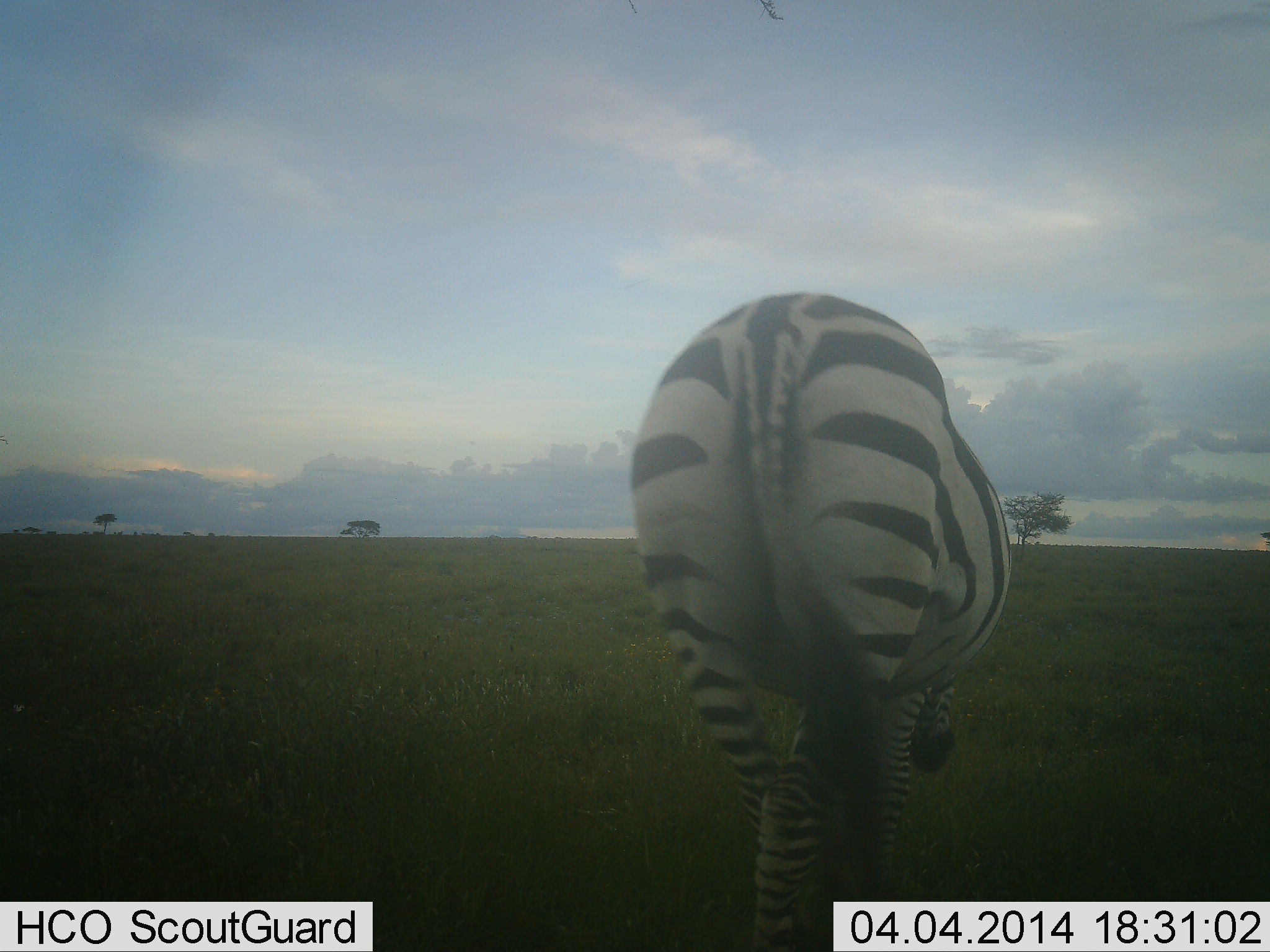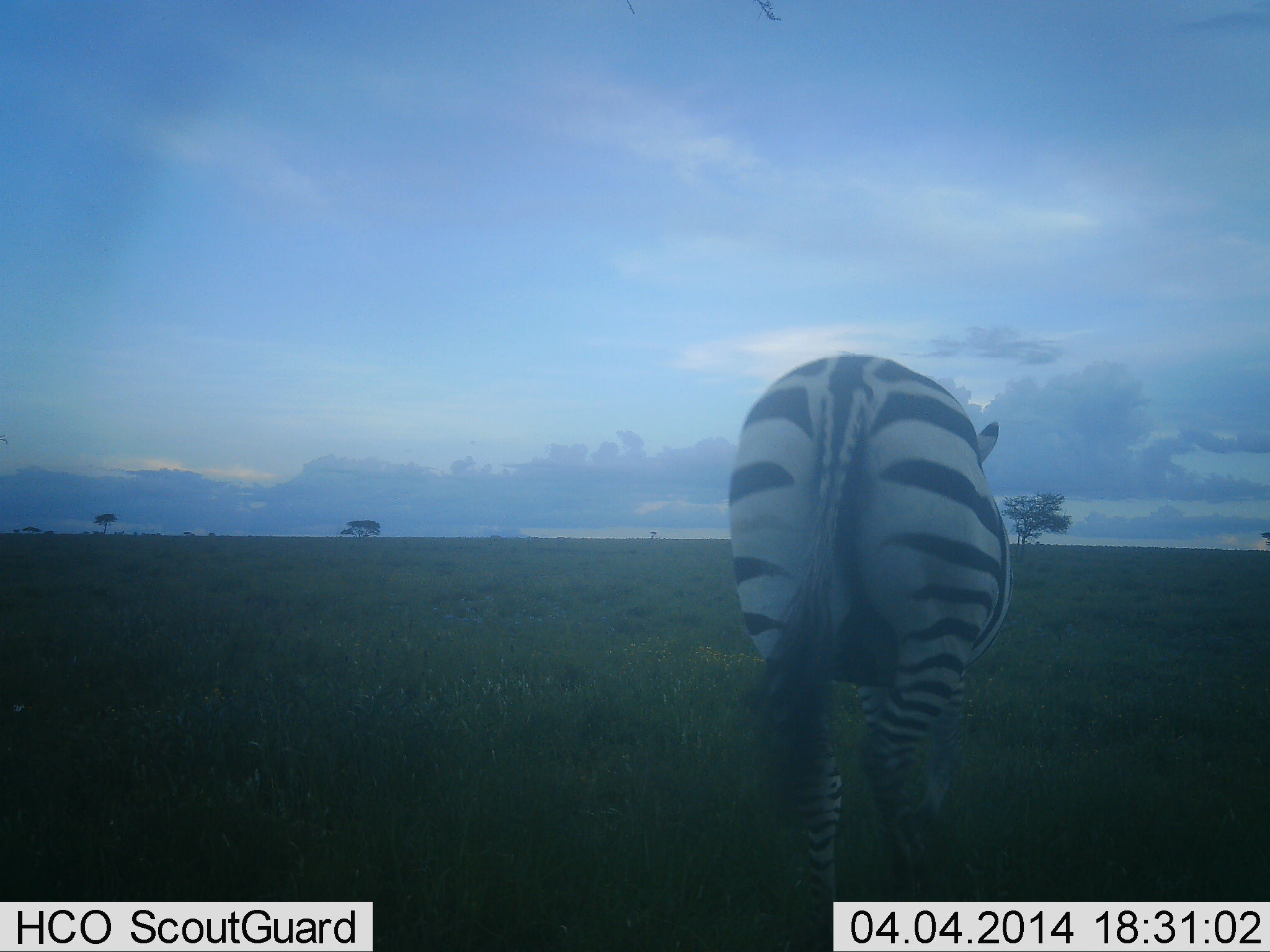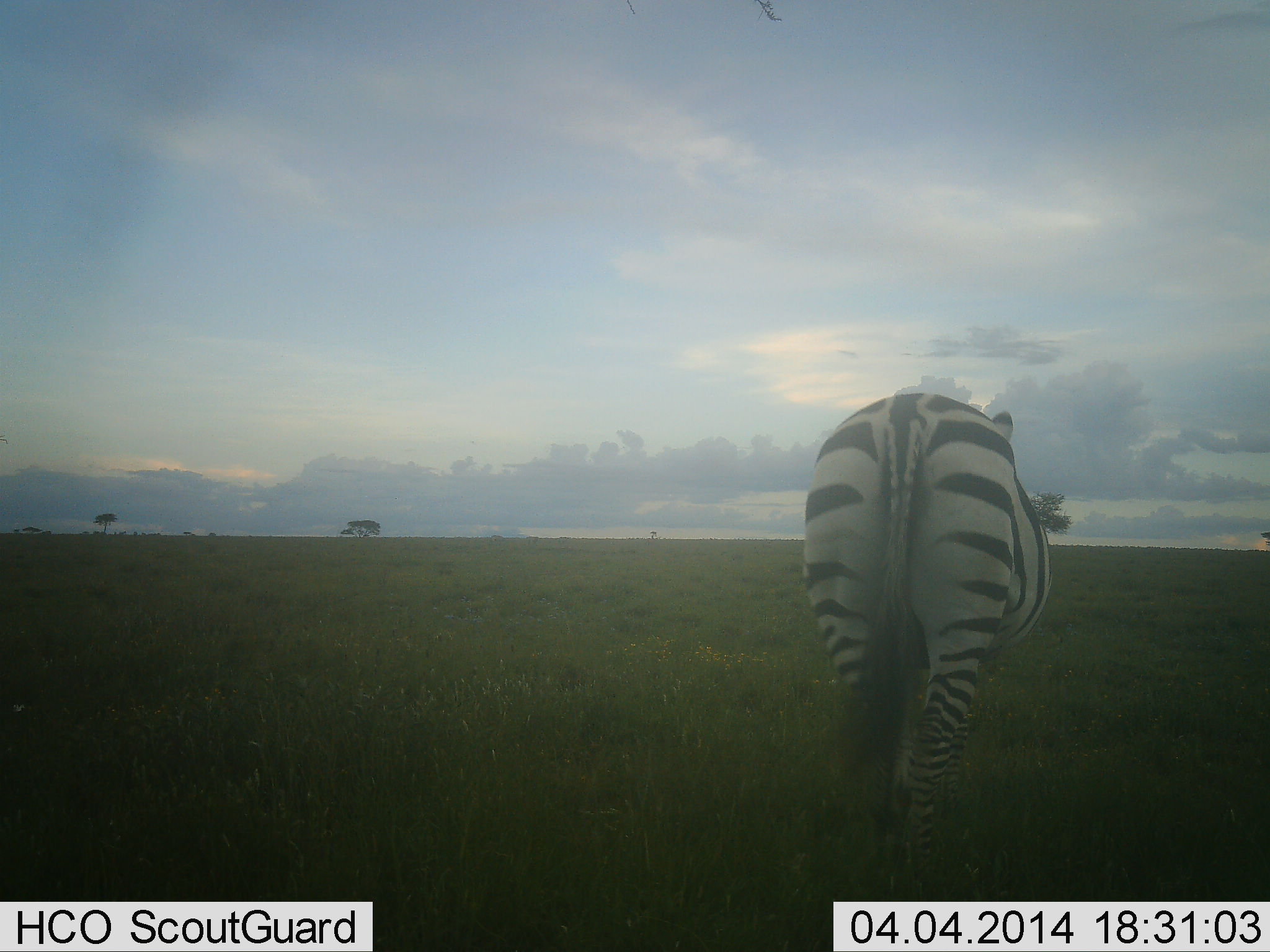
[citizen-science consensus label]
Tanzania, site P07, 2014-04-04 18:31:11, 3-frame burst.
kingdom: Animalia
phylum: Chordata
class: Mammalia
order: Perissodactyla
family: Equidae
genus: Equus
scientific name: Equus quagga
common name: plains zebra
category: zebra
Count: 1.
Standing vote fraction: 18%.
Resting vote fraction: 3%.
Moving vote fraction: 88%.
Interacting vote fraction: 0%.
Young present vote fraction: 0%.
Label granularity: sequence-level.